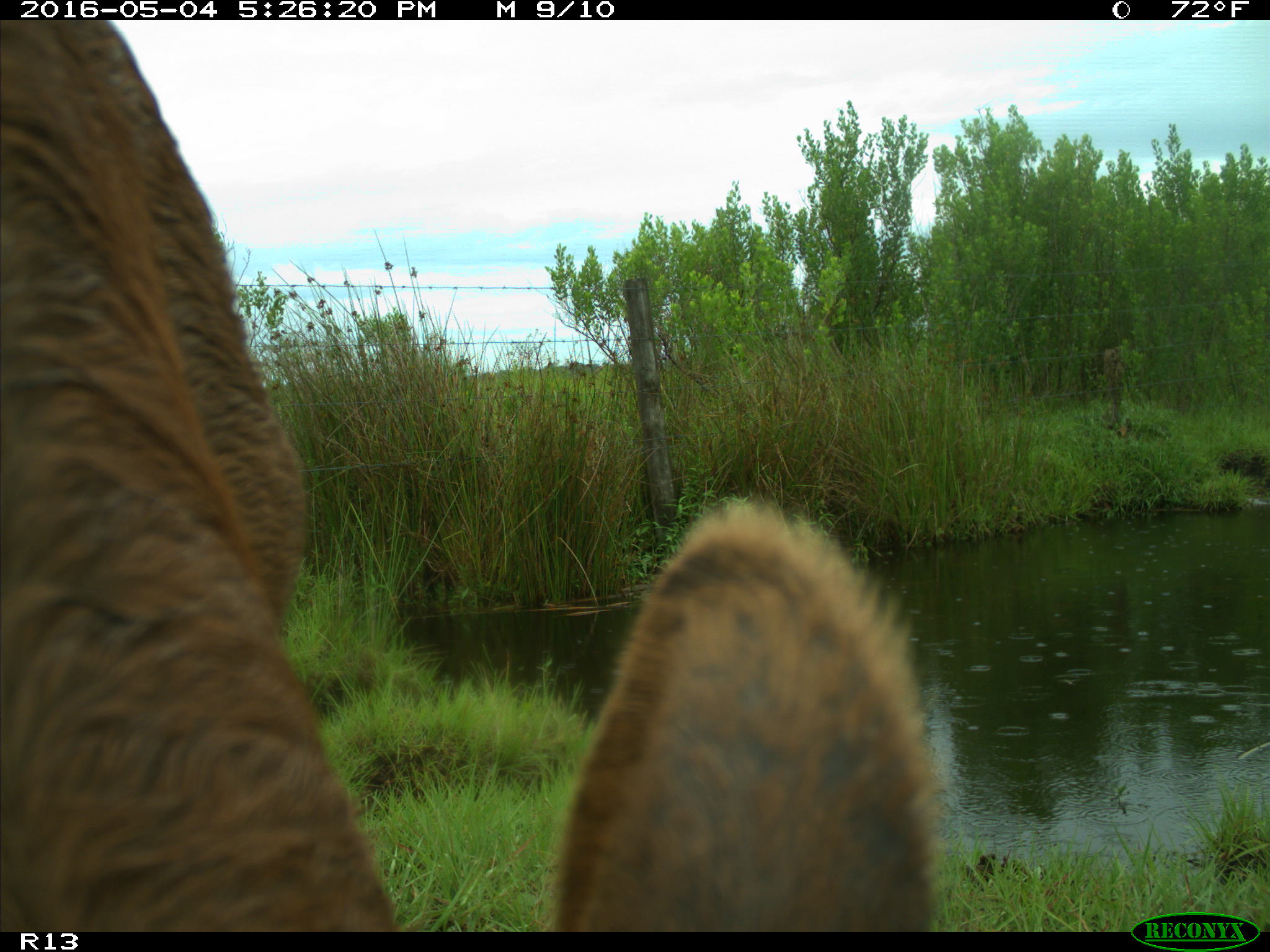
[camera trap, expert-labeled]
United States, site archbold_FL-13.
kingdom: Animalia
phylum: Chordata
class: Mammalia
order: Artiodactyla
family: Bovidae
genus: Bos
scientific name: Bos taurus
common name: domestic cow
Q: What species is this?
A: Bos taurus (domestic cow).